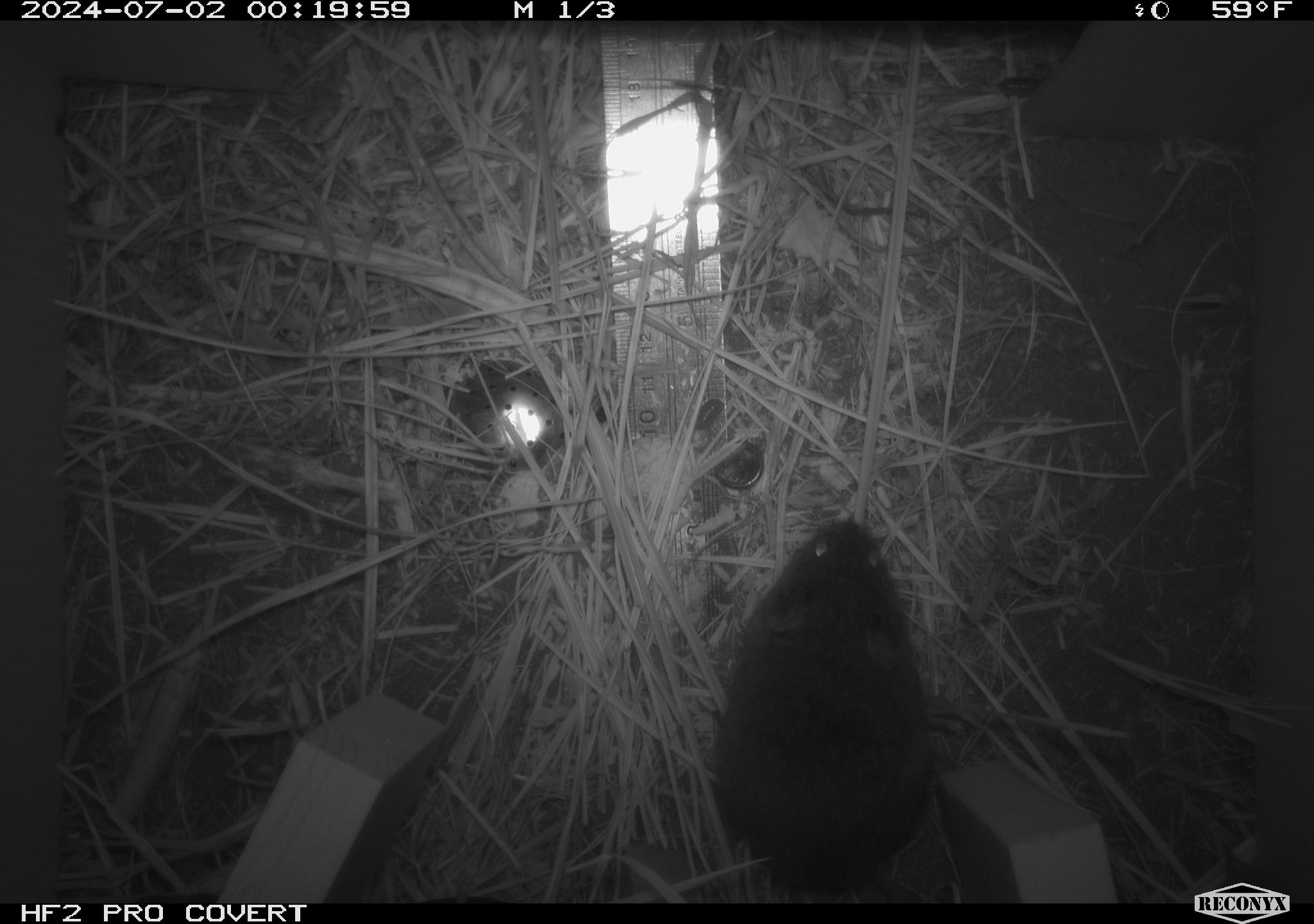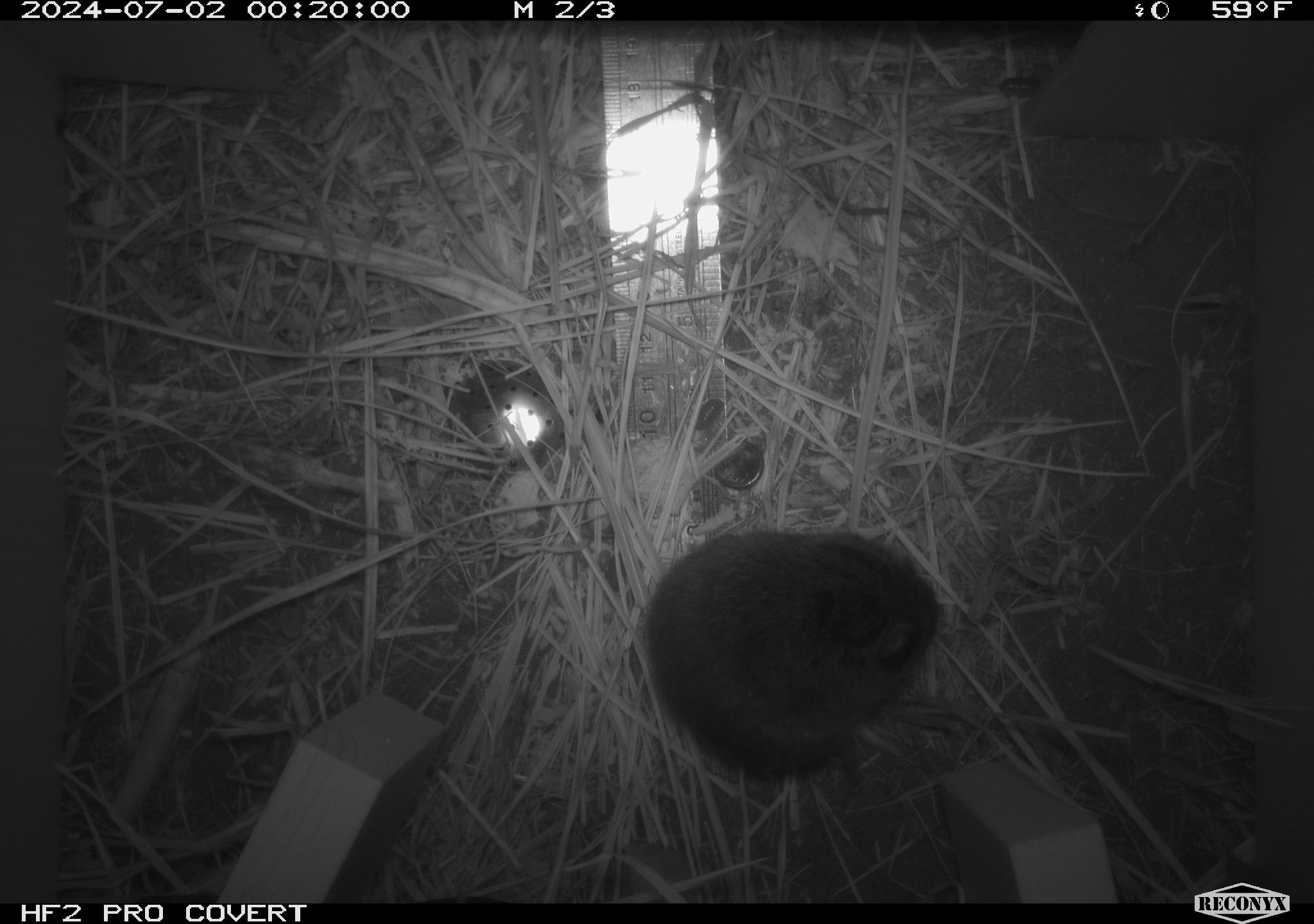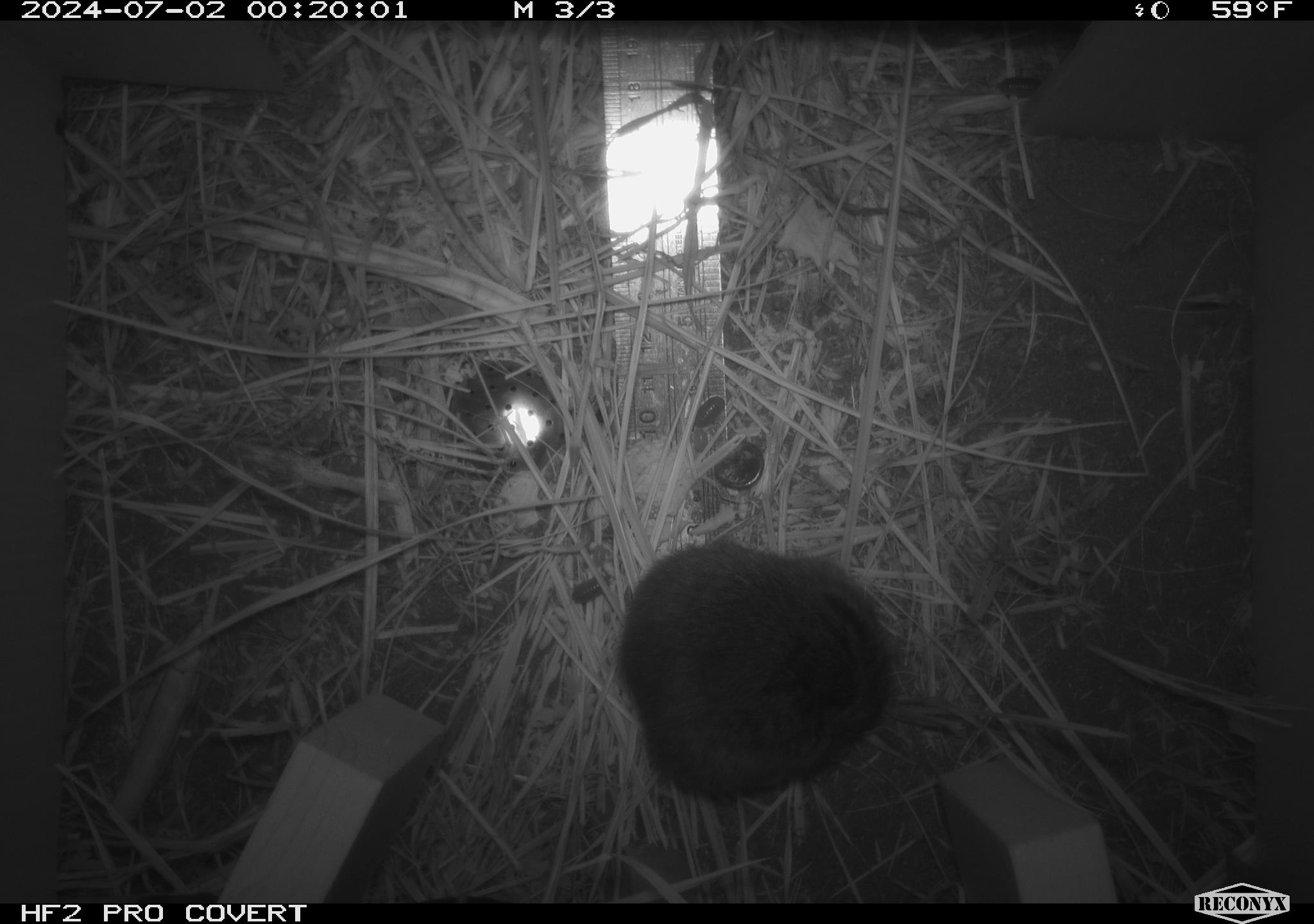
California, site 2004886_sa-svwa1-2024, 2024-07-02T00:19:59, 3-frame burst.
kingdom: Animalia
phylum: Chordata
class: Mammalia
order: Rodentia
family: Cricetidae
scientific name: Arvicolinae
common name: voles, lemmings, and muskrats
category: arvicolinae subfamily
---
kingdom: Animalia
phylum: Arthropoda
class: Malacostraca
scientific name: Malacostraca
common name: amphipods, crabs, isopods, krill, lobsters and shrimps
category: malacostracan